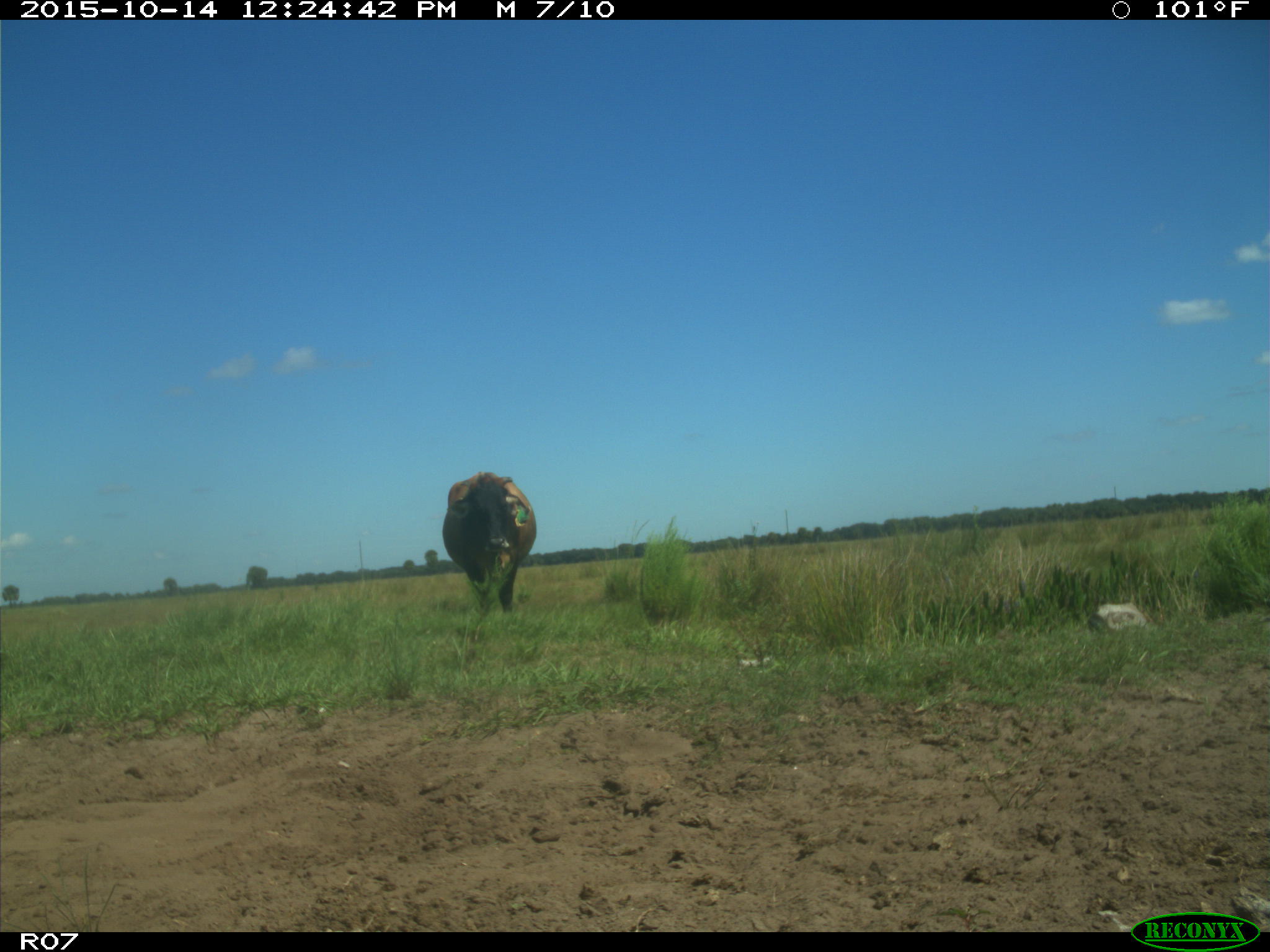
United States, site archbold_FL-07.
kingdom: Animalia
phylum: Chordata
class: Mammalia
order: Artiodactyla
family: Bovidae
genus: Bos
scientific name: Bos taurus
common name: domestic cow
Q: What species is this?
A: Bos taurus (domestic cow).